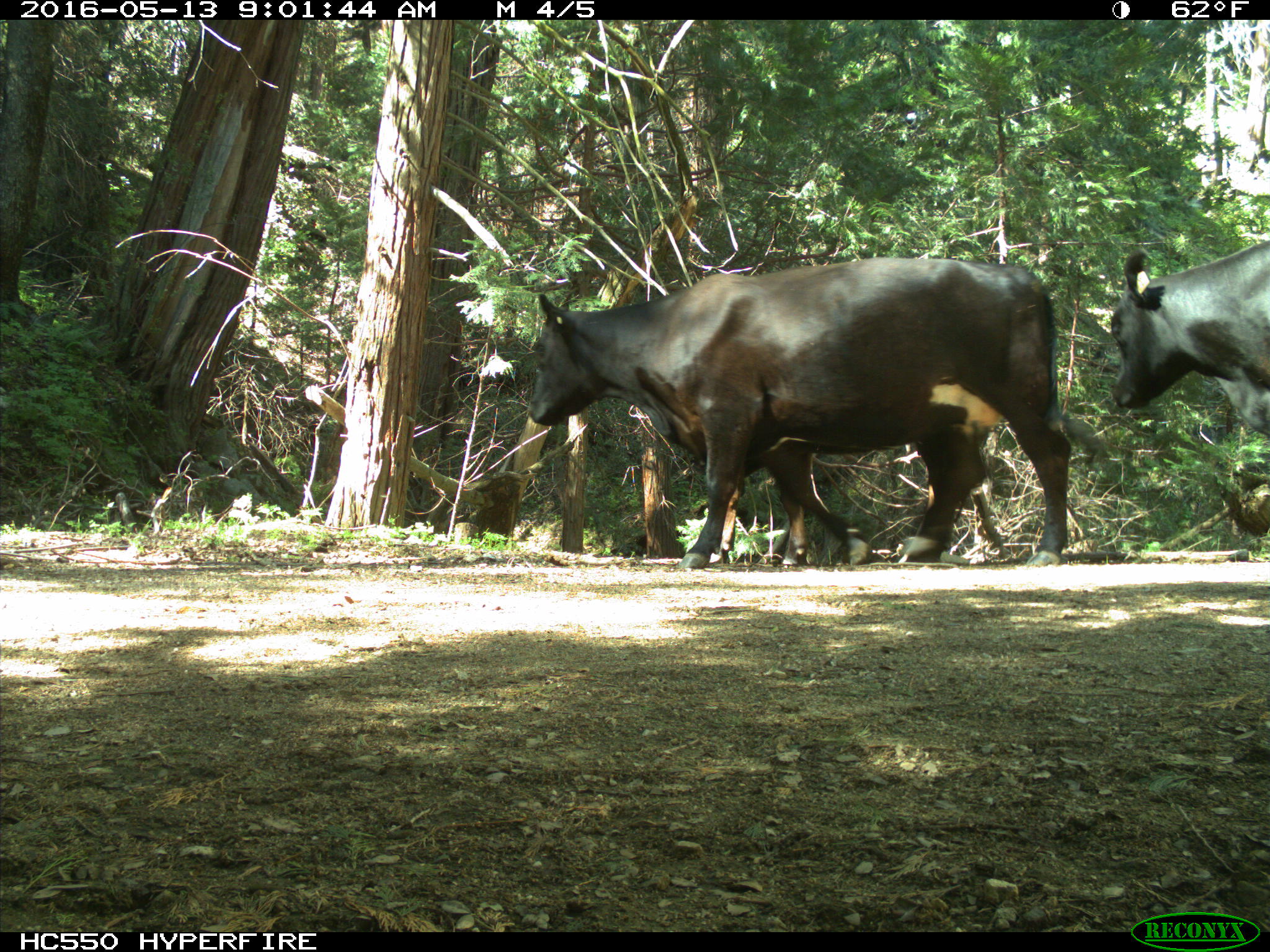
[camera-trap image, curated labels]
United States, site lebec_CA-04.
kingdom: Animalia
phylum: Chordata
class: Mammalia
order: Artiodactyla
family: Bovidae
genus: Bos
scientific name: Bos taurus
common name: domestic cow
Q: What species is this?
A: Bos taurus (domestic cow).